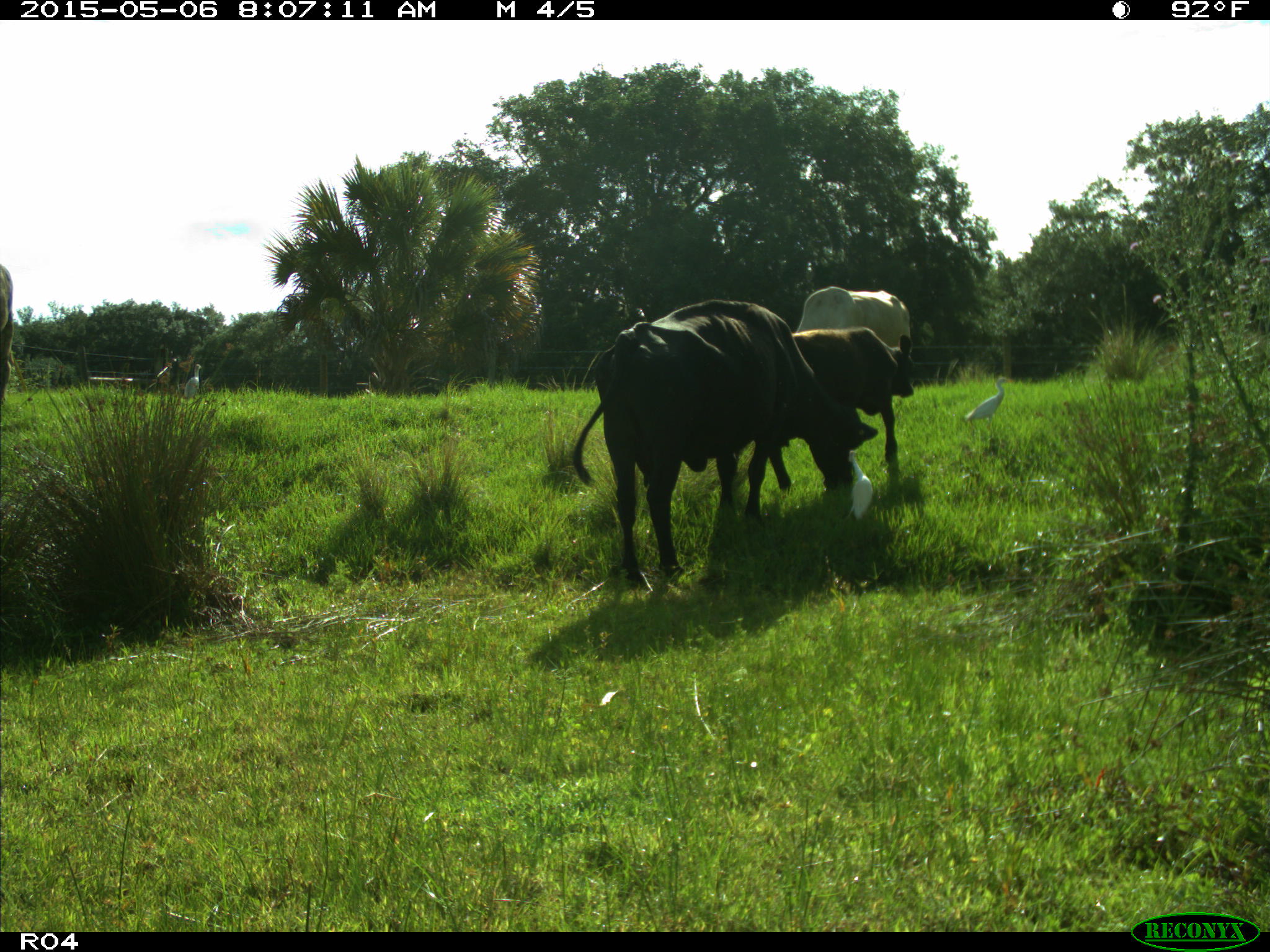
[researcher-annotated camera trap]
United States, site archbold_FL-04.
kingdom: Animalia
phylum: Chordata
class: Mammalia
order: Artiodactyla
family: Bovidae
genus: Bos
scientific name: Bos taurus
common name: domestic cow